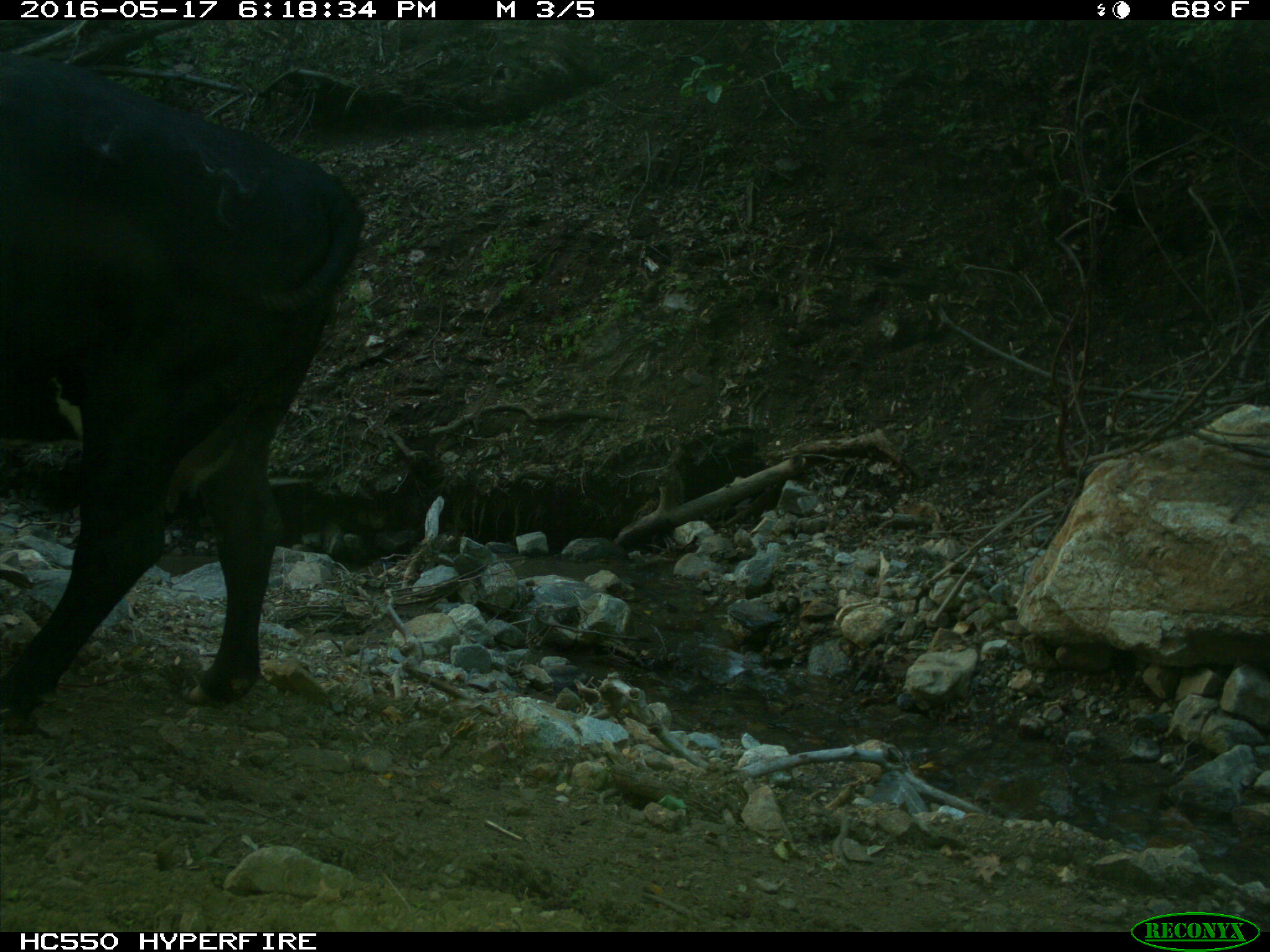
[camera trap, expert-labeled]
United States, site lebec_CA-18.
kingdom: Animalia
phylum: Chordata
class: Mammalia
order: Artiodactyla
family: Bovidae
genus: Bos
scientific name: Bos taurus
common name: domestic cow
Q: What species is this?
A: Bos taurus (domestic cow).